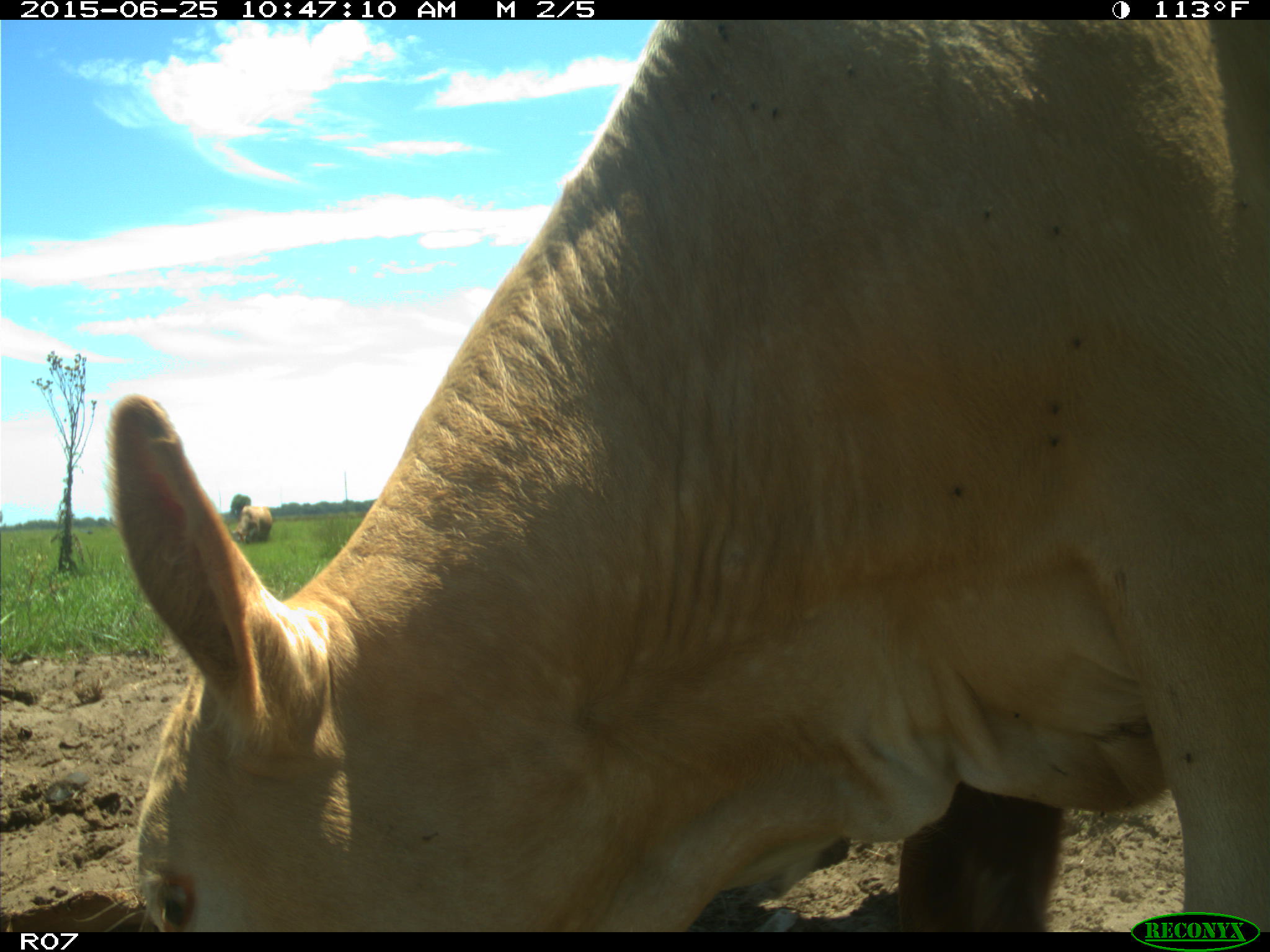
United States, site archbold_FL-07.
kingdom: Animalia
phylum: Chordata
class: Mammalia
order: Artiodactyla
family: Bovidae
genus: Bos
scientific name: Bos taurus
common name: domestic cow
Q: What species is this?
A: Bos taurus (domestic cow).